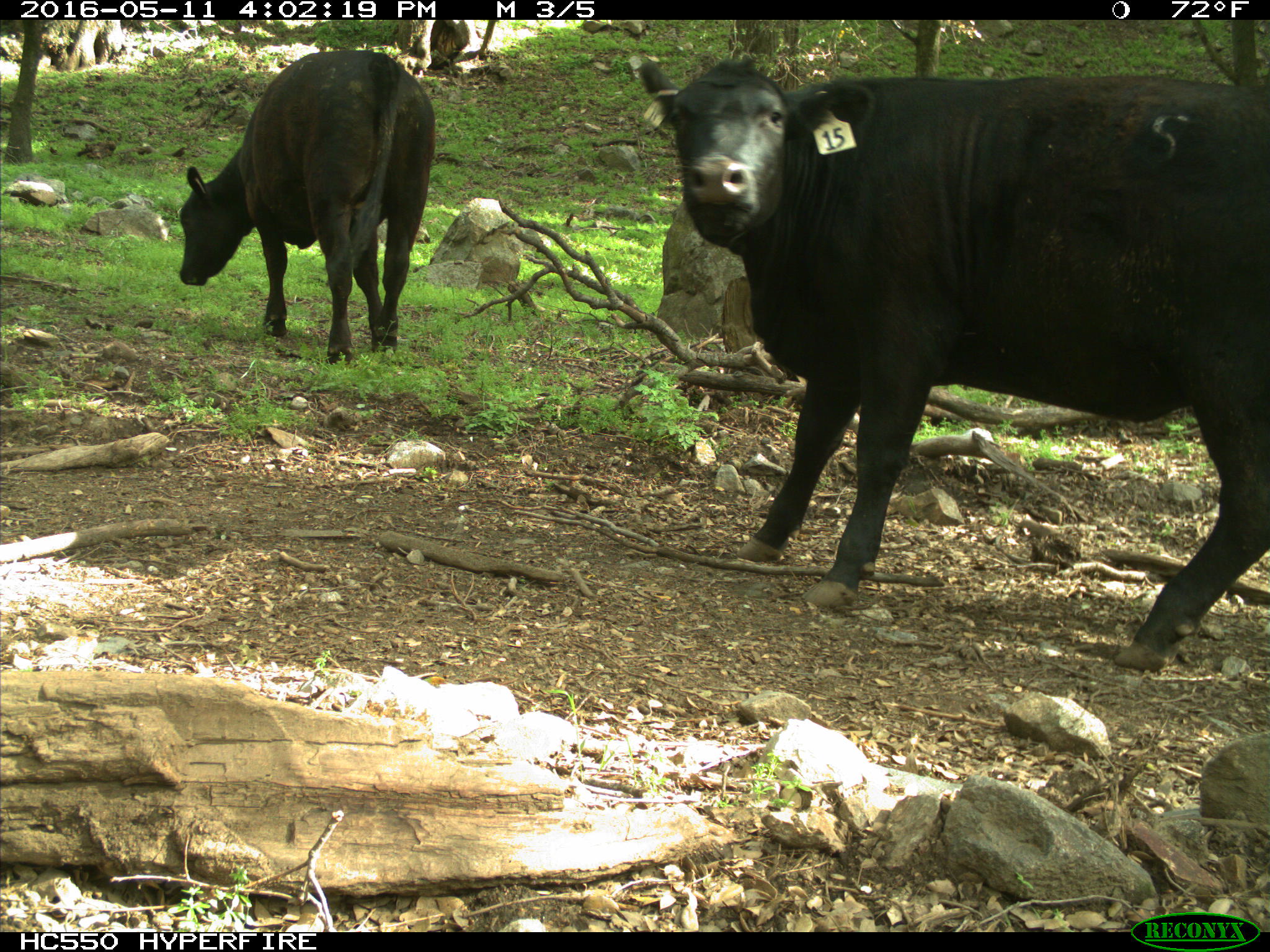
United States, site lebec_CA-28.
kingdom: Animalia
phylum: Chordata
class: Mammalia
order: Artiodactyla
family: Bovidae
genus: Bos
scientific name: Bos taurus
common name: domestic cow